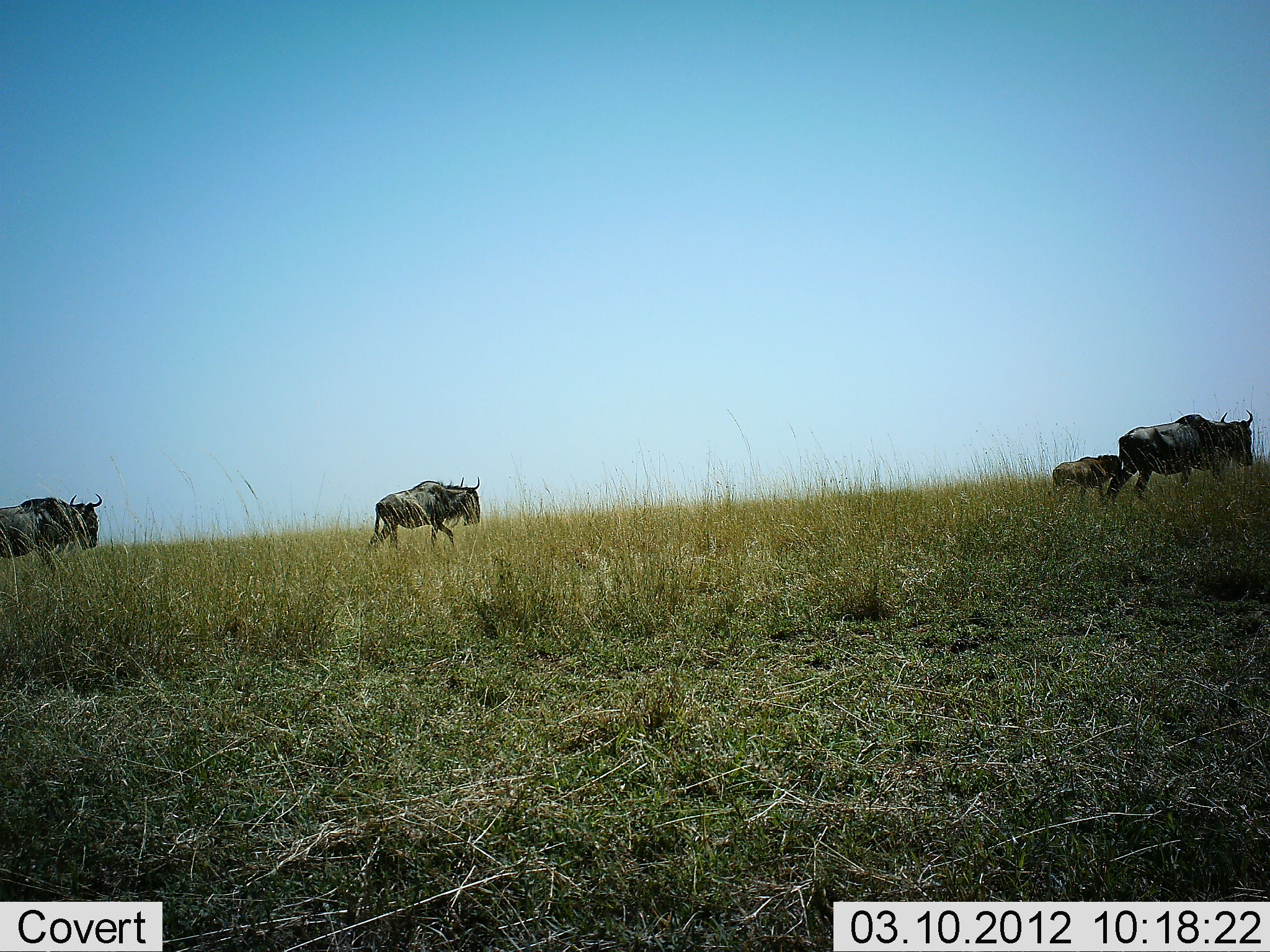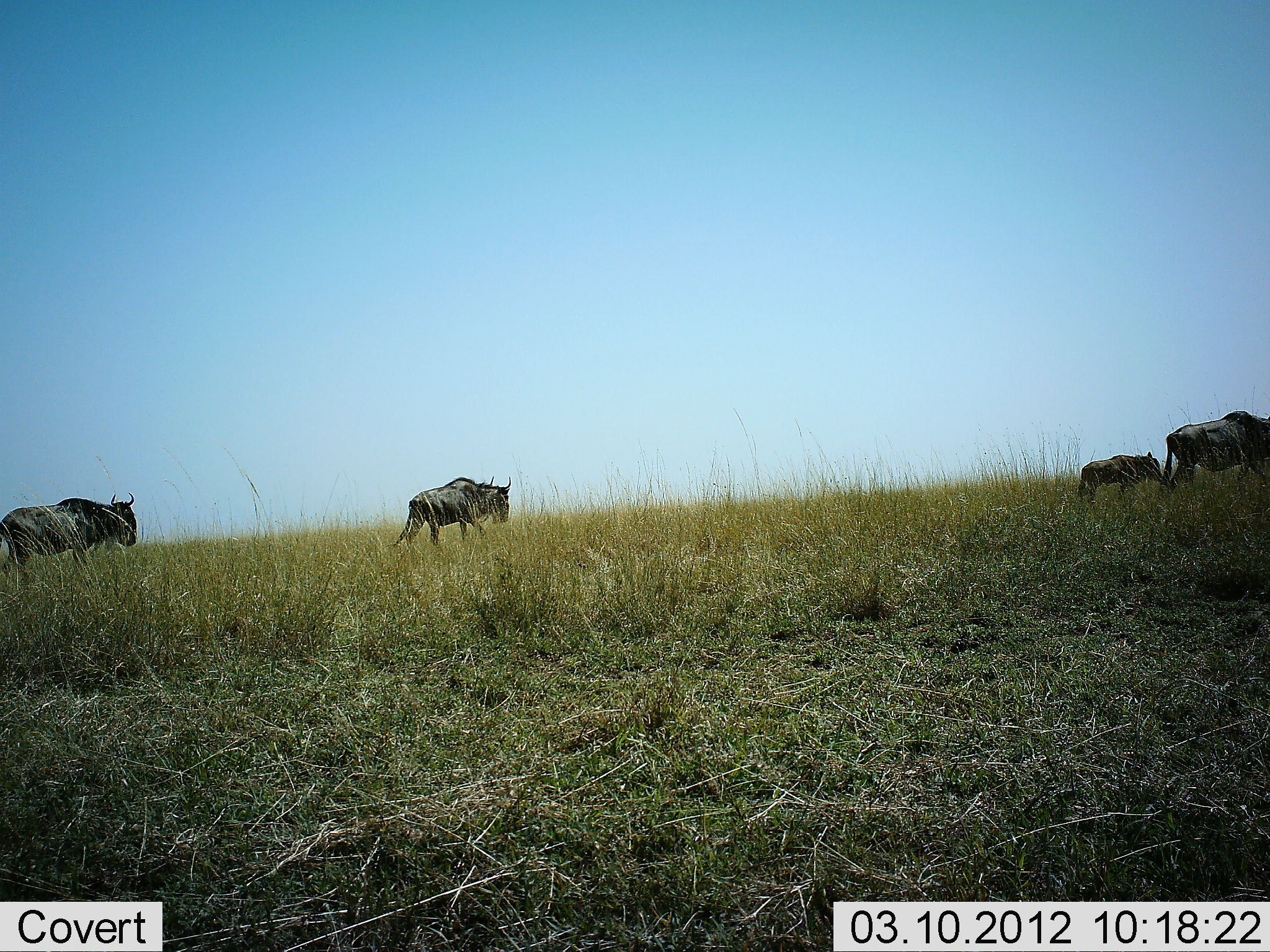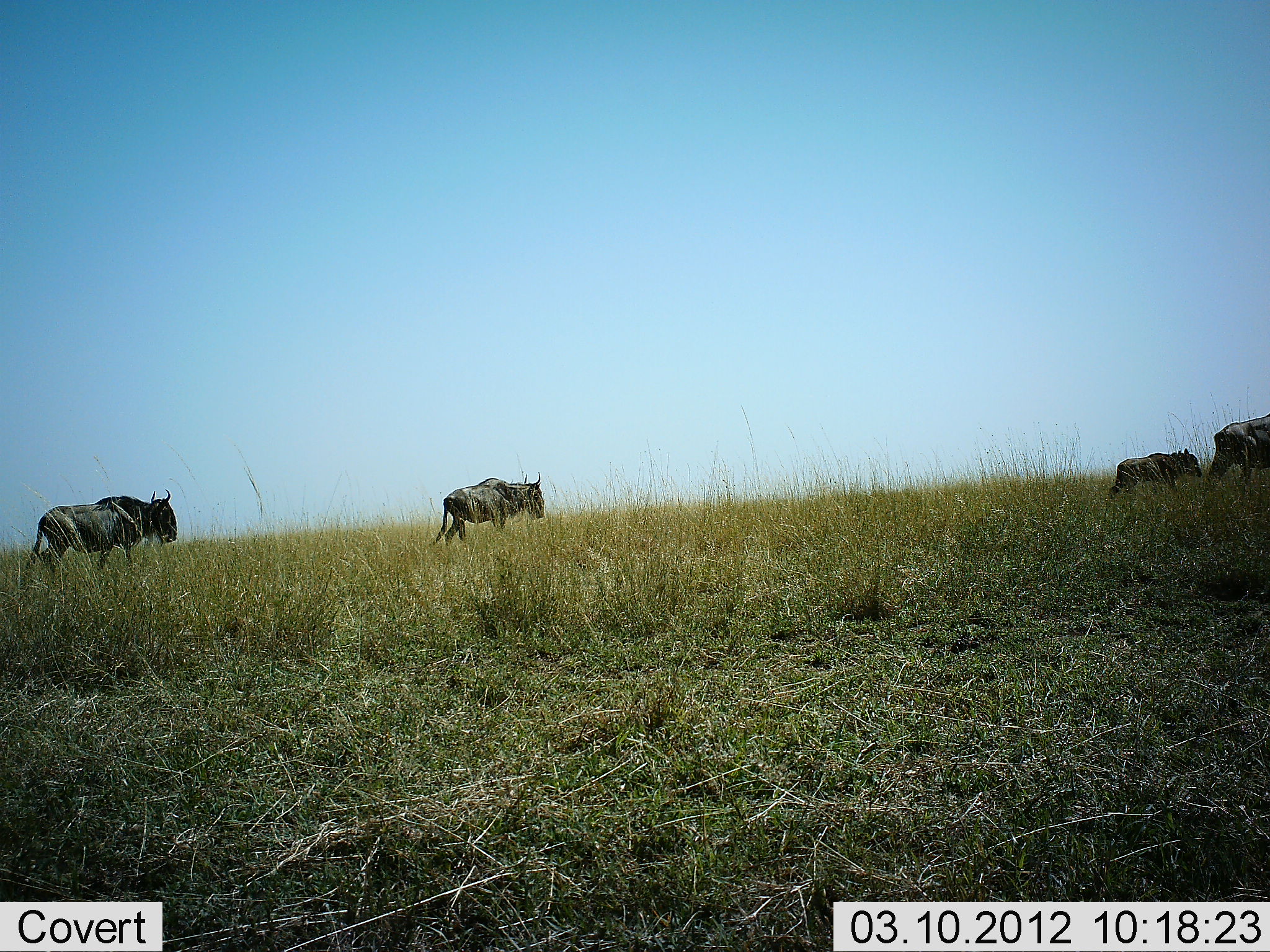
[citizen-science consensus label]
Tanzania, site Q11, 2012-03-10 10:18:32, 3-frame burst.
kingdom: Animalia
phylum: Chordata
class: Mammalia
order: Artiodactyla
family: Bovidae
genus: Connochaetes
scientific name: Connochaetes taurinus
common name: blue wildebeest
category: wildebeest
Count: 4.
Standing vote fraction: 5%.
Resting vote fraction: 0%.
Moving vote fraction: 100%.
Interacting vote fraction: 0%.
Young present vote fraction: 84%.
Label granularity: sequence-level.